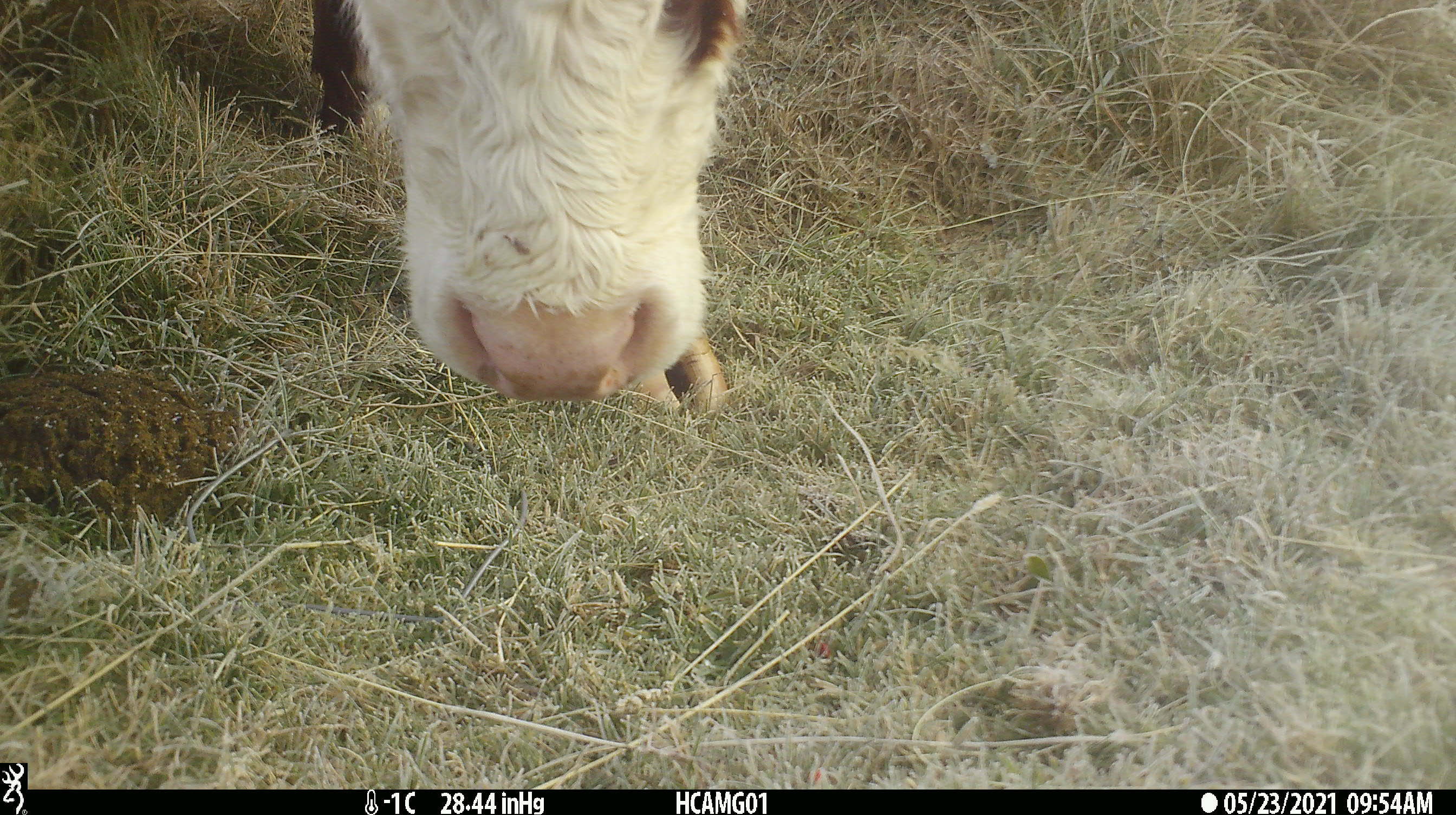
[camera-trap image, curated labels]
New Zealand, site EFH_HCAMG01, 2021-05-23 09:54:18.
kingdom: Animalia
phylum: Chordata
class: Mammalia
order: Artiodactyla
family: Bovidae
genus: Bos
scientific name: Bos taurus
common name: domestic cow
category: cow